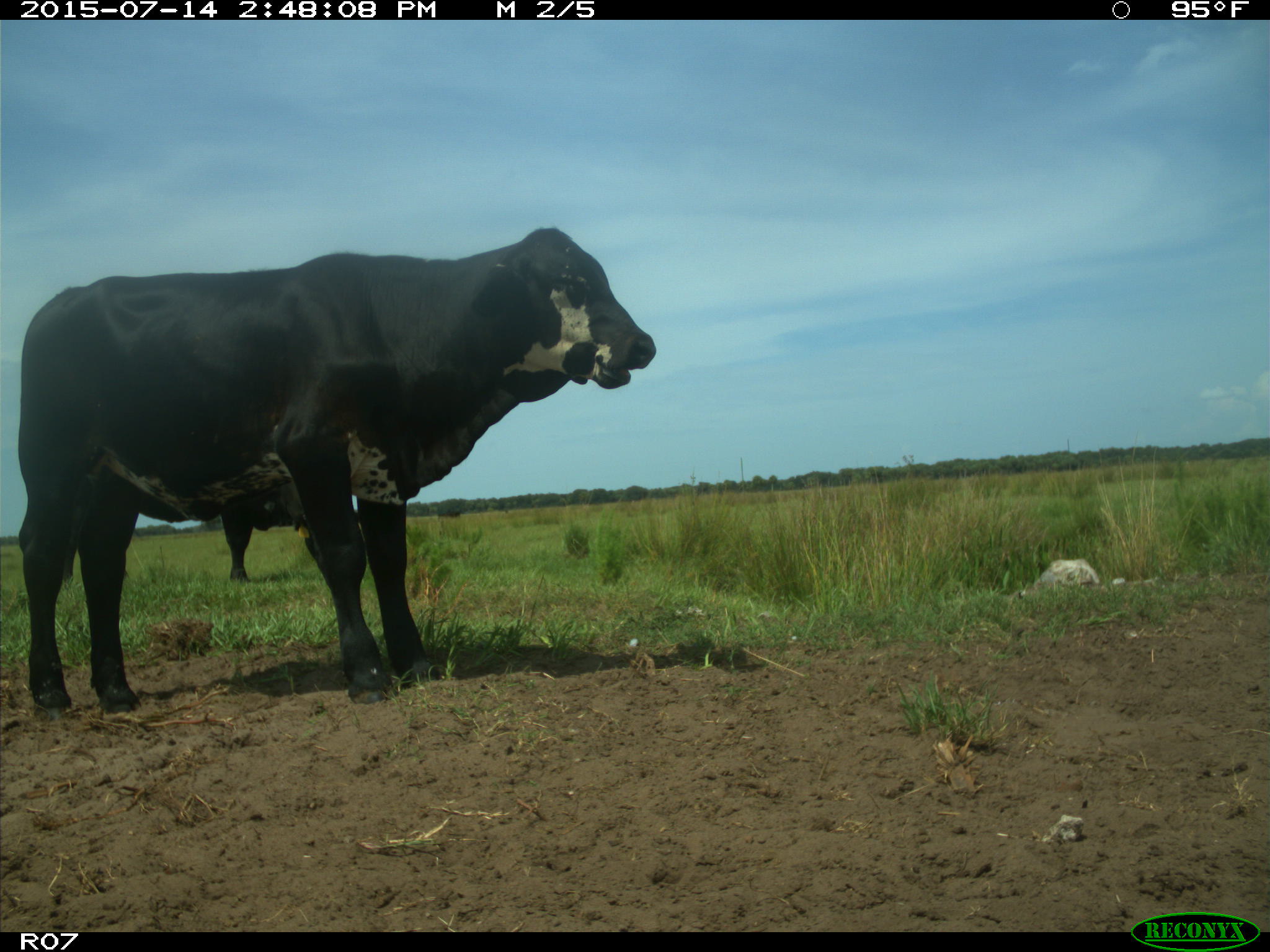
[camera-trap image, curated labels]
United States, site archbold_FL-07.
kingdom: Animalia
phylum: Chordata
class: Mammalia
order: Artiodactyla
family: Bovidae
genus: Bos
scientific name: Bos taurus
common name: domestic cow